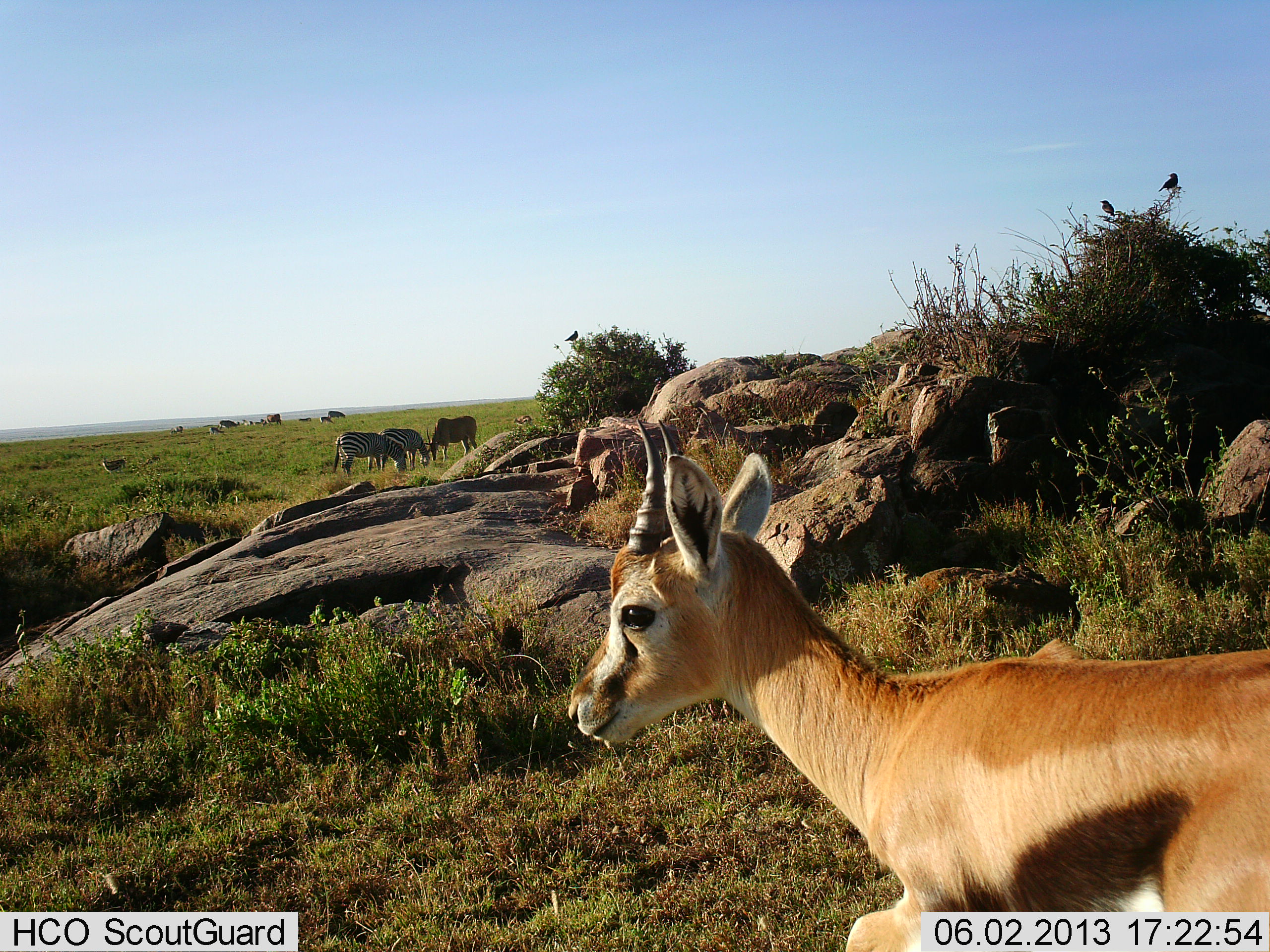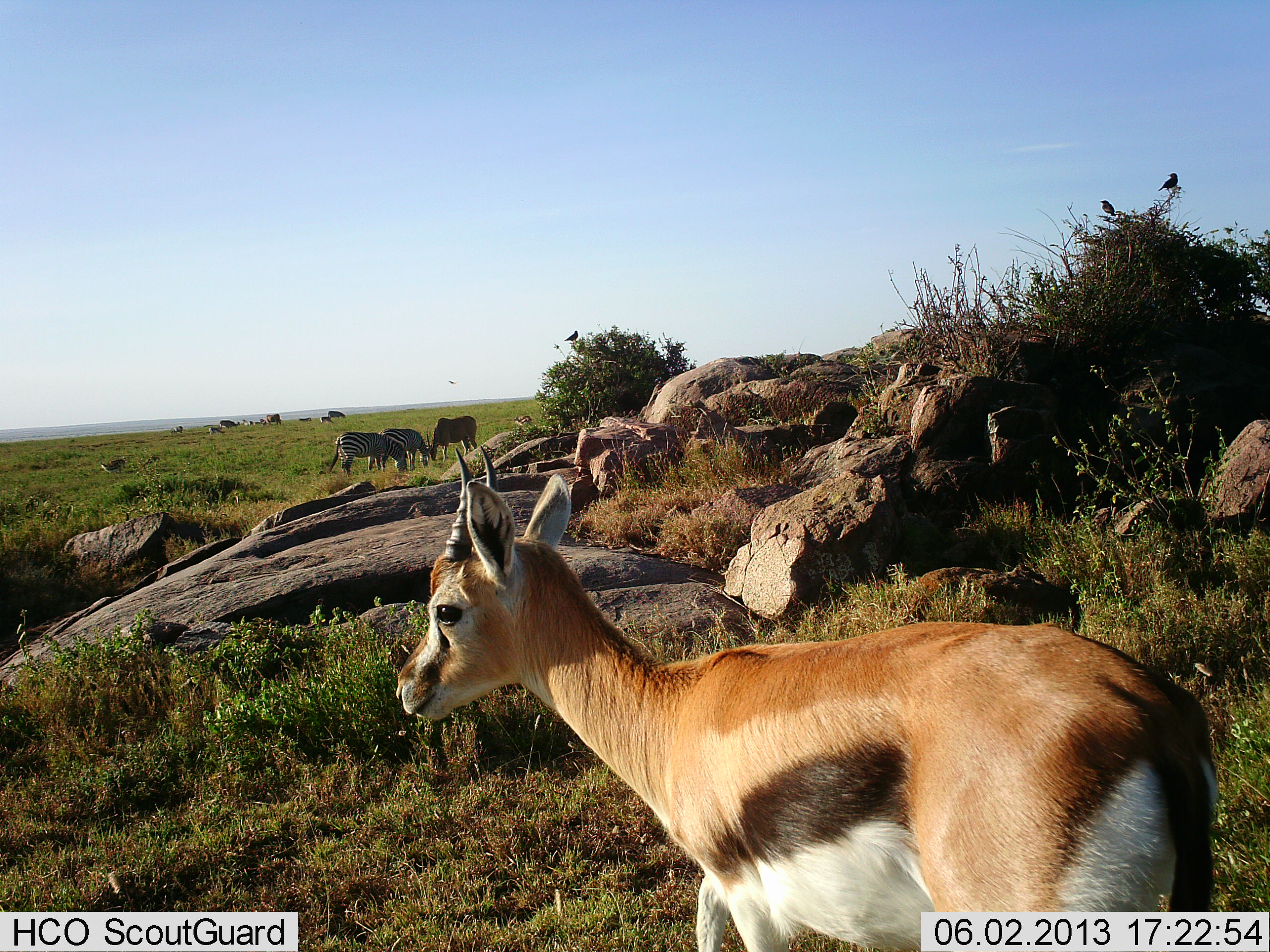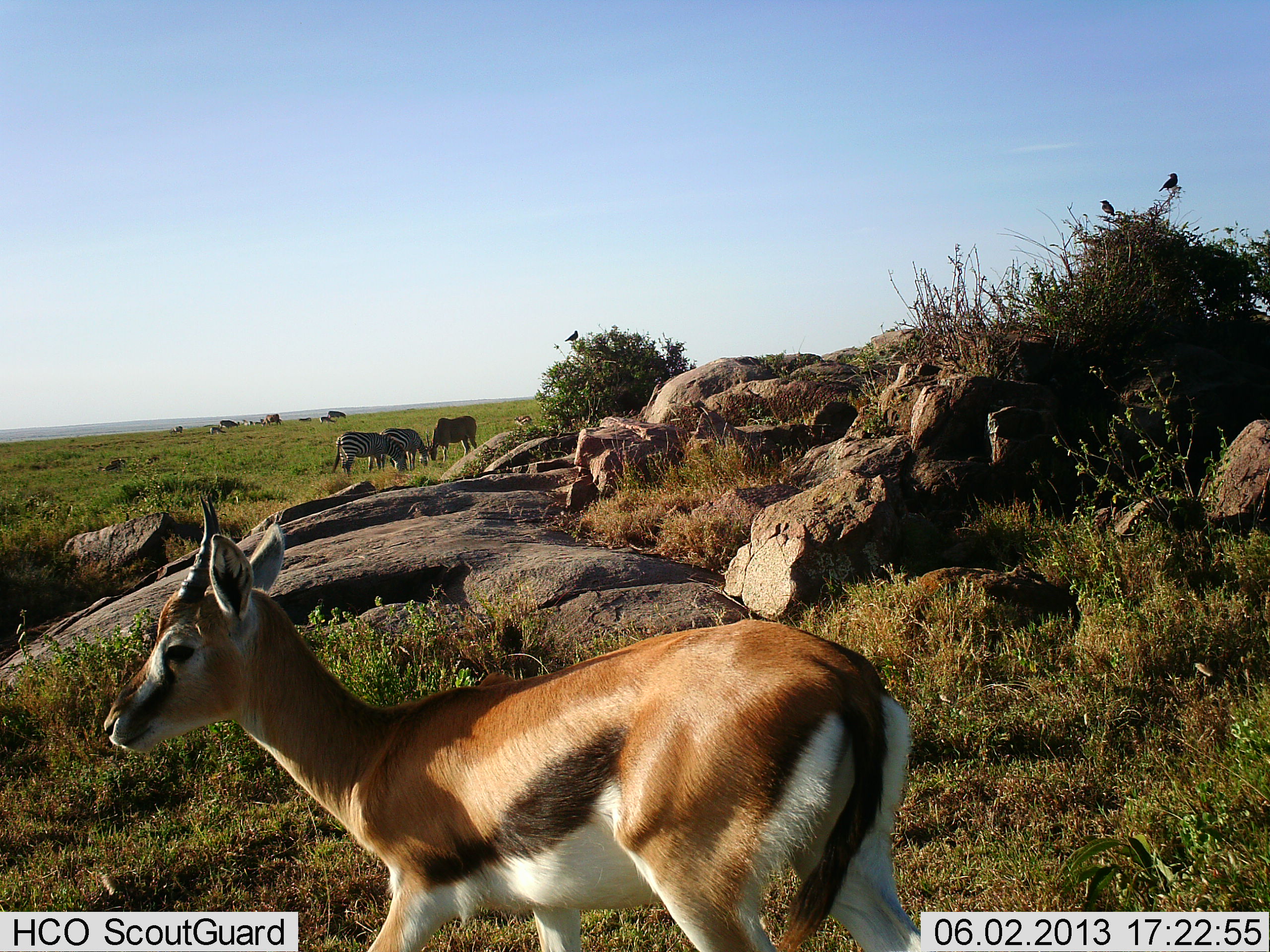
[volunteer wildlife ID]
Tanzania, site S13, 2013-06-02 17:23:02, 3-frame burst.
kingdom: Animalia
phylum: Chordata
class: Mammalia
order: Artiodactyla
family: Bovidae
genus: Eudorcas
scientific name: Eudorcas thomsonii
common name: thomson's gazelle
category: gazellethomsons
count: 1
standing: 25%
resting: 0%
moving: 96%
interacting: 0%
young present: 12%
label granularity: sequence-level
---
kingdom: Animalia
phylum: Chordata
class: Aves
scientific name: Aves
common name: bird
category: otherbird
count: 3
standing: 33%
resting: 58%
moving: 17%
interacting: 0%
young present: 0%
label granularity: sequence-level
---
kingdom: Animalia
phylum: Chordata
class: Mammalia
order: Perissodactyla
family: Equidae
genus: Equus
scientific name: Equus quagga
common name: plains zebra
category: zebra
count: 3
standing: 30%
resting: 0%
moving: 0%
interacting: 0%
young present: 0%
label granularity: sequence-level